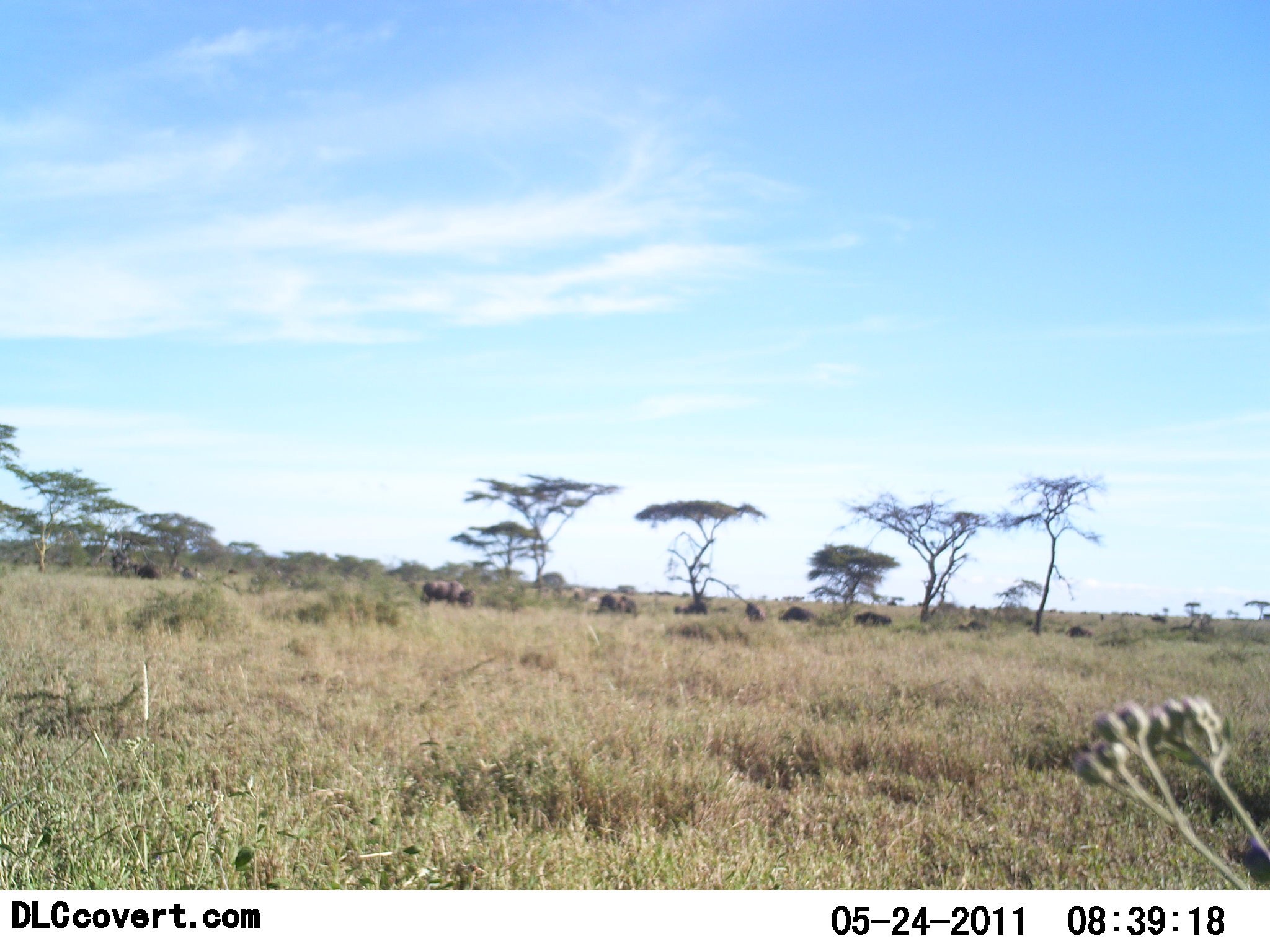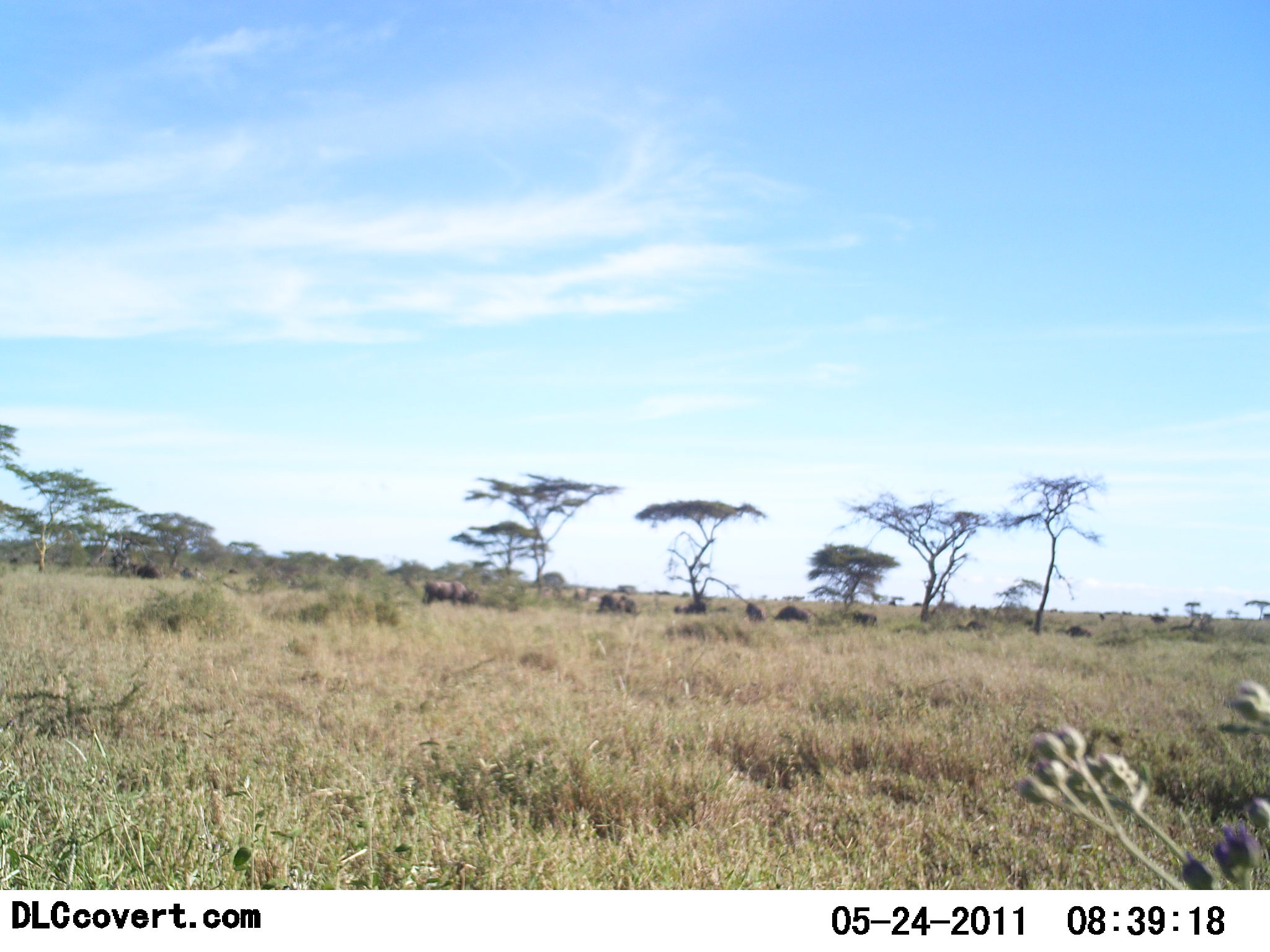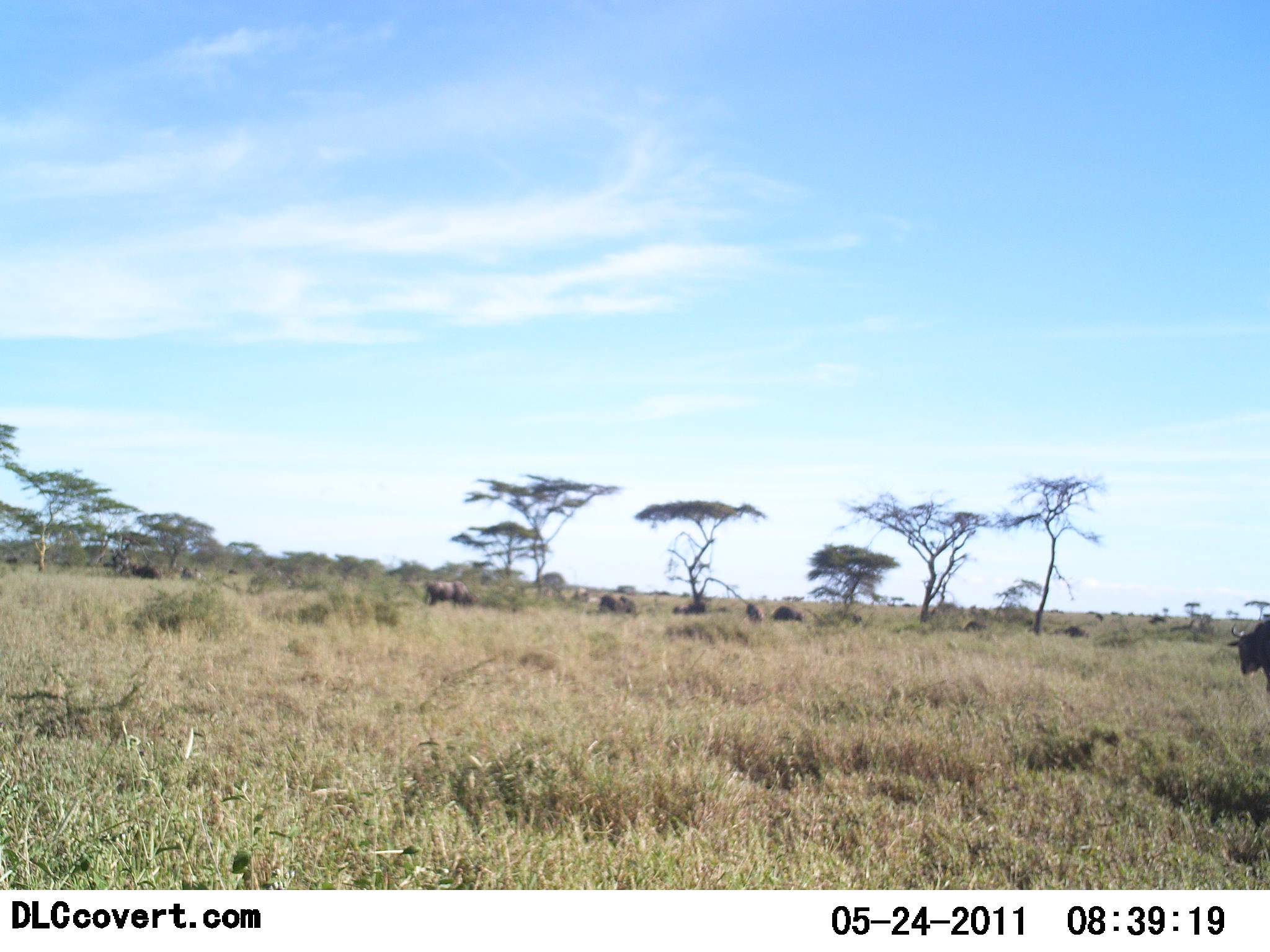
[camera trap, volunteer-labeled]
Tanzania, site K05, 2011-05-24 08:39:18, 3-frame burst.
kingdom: Animalia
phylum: Chordata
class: Mammalia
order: Artiodactyla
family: Bovidae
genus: Connochaetes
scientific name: Connochaetes taurinus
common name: blue wildebeest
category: wildebeest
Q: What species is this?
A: Wildebeest (blue wildebeest) (Connochaetes taurinus).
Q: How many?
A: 11-50.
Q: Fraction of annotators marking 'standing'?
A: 36%.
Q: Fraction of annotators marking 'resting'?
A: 0%.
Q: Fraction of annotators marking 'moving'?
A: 64%.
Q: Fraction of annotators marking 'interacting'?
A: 0%.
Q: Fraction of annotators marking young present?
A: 0%.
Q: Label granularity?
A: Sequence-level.